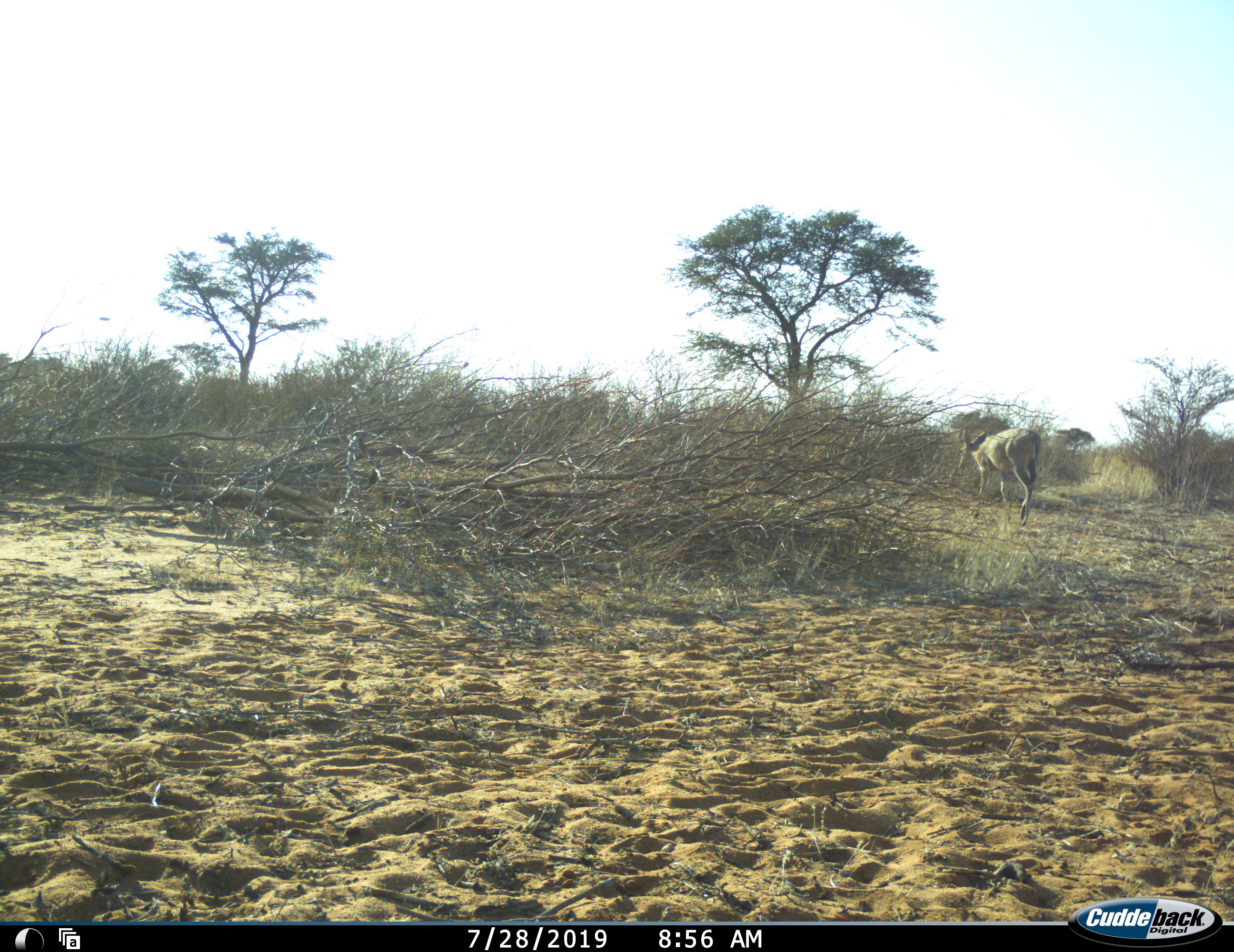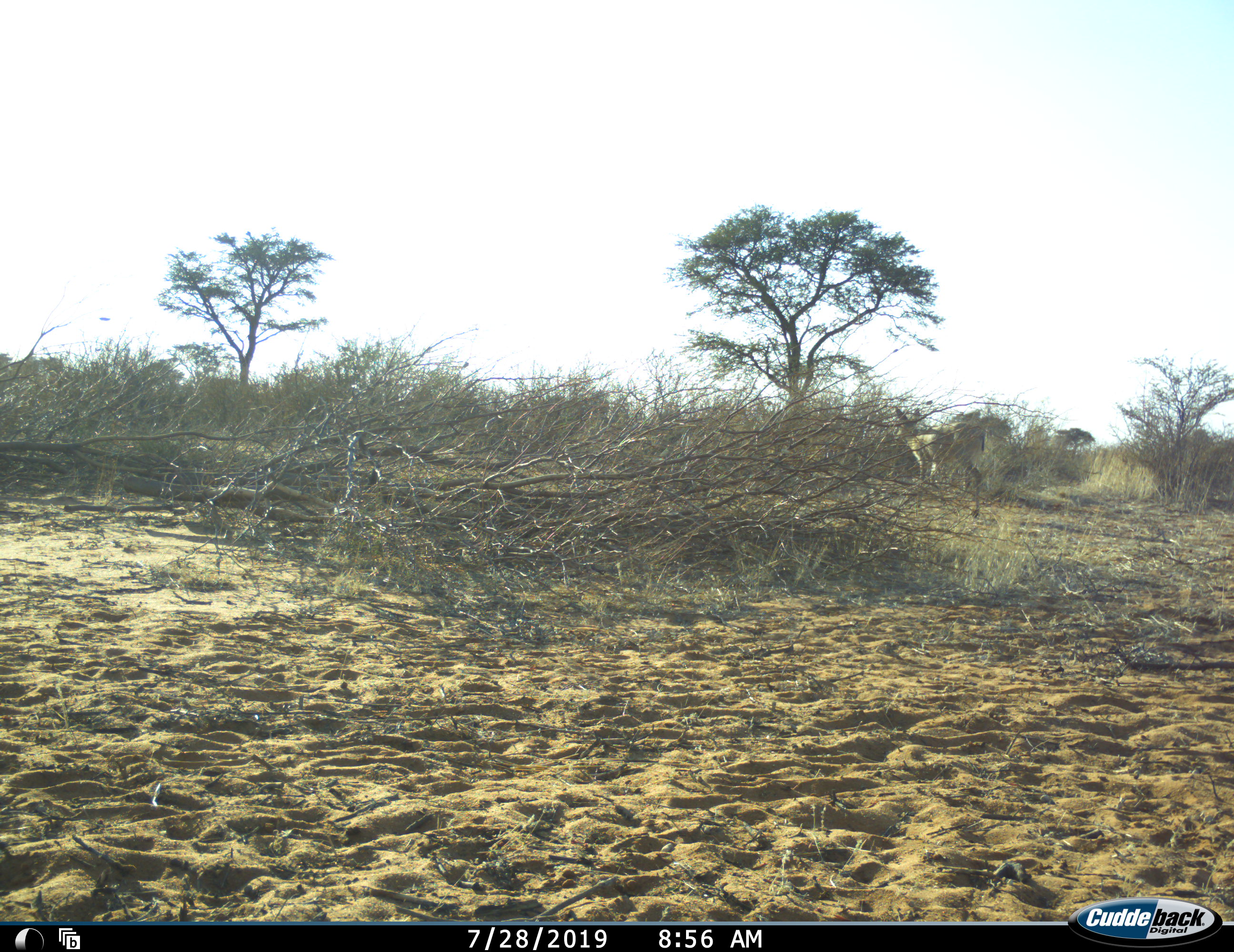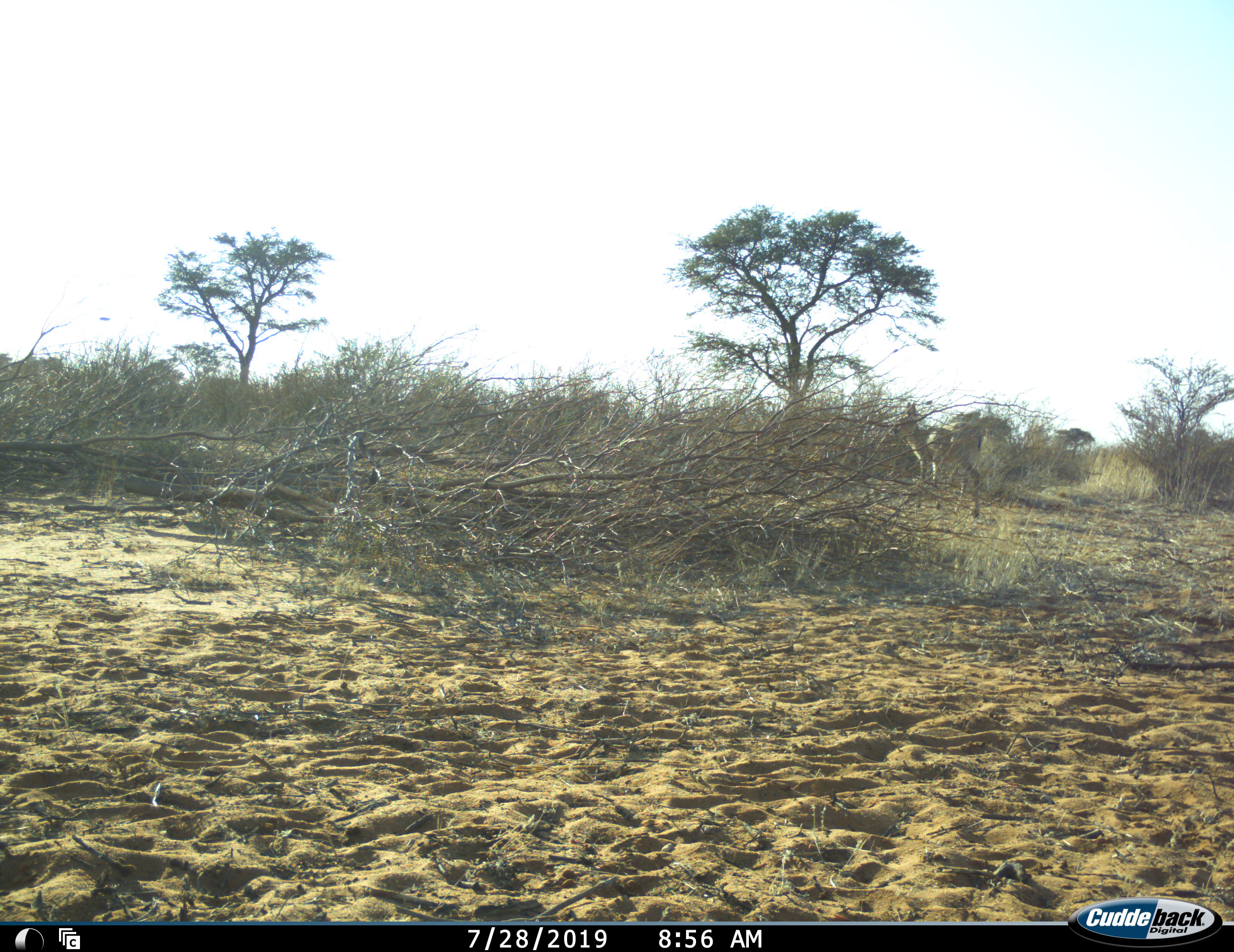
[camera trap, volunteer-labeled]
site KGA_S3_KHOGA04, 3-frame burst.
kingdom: Animalia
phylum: Chordata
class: Mammalia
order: Artiodactyla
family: Bovidae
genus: Sylvicapra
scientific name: Sylvicapra grimmia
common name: common duiker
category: duikercommongrey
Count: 1.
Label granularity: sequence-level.